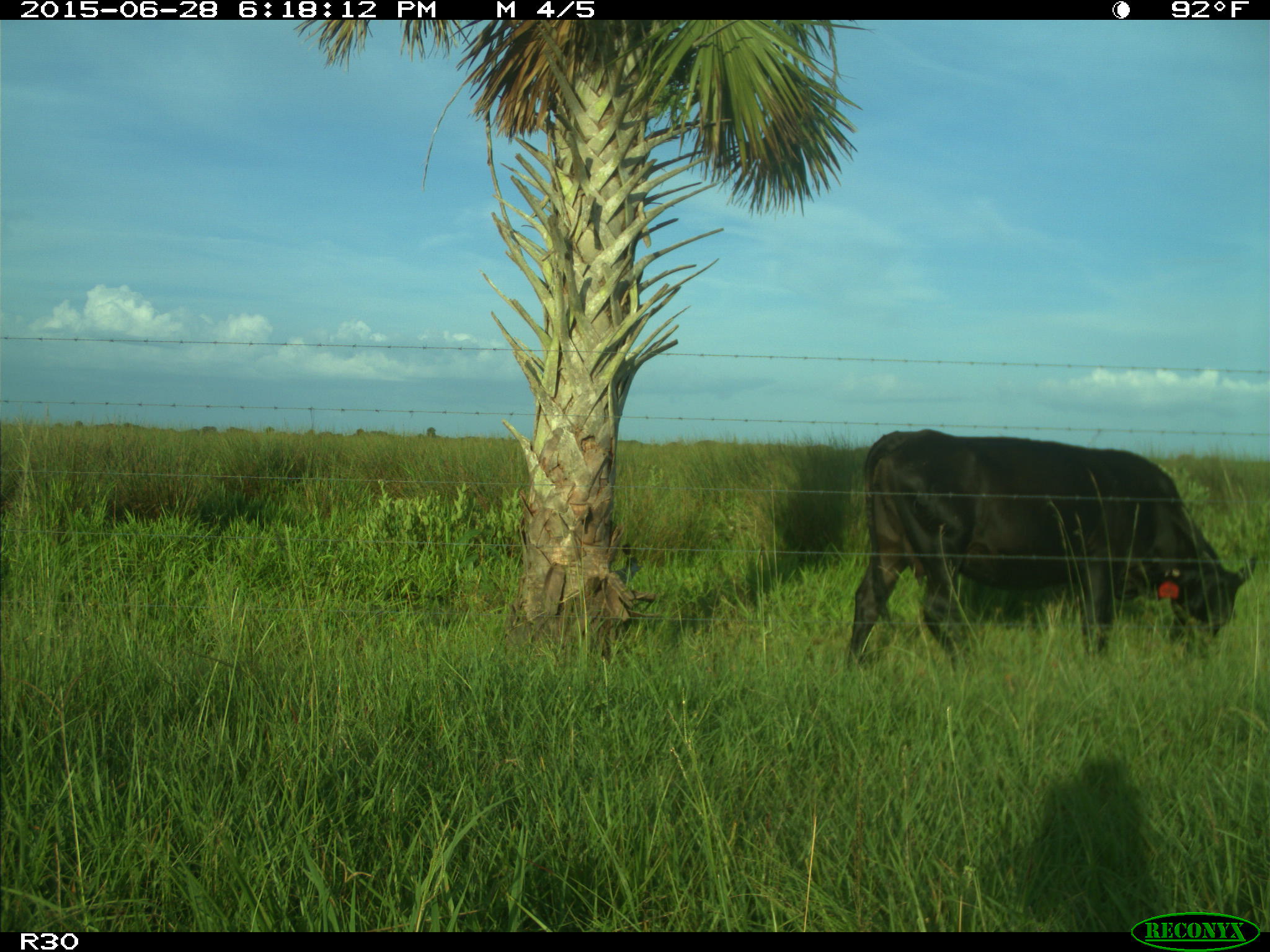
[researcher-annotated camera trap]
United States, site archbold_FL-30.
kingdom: Animalia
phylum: Chordata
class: Mammalia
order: Artiodactyla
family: Bovidae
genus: Bos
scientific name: Bos taurus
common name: domestic cow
Bos taurus (domestic cow).